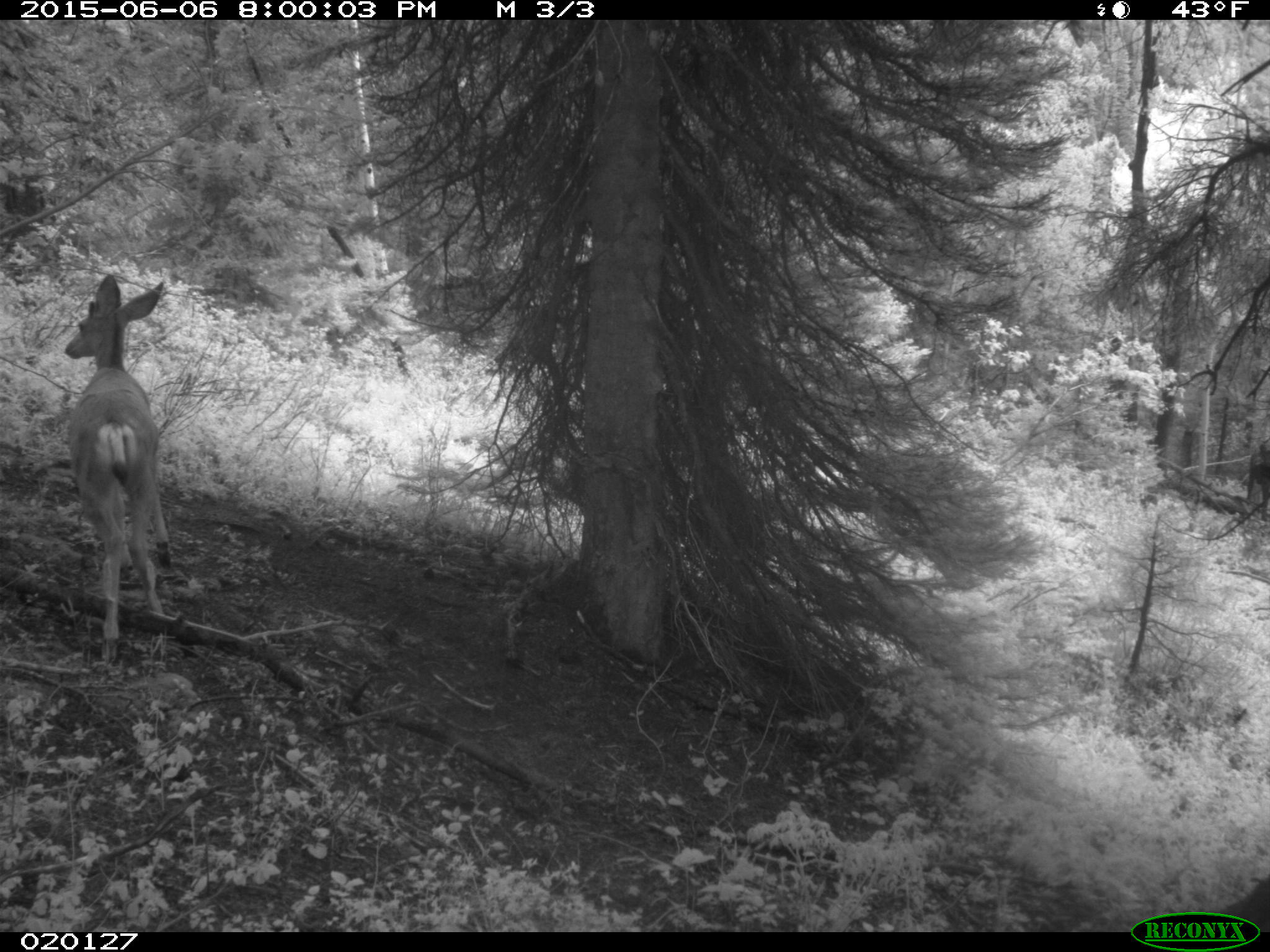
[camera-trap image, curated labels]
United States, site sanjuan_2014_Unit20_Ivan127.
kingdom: Animalia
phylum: Chordata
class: Mammalia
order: Artiodactyla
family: Cervidae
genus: Odocoileus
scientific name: Odocoileus hemionus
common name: mule deer